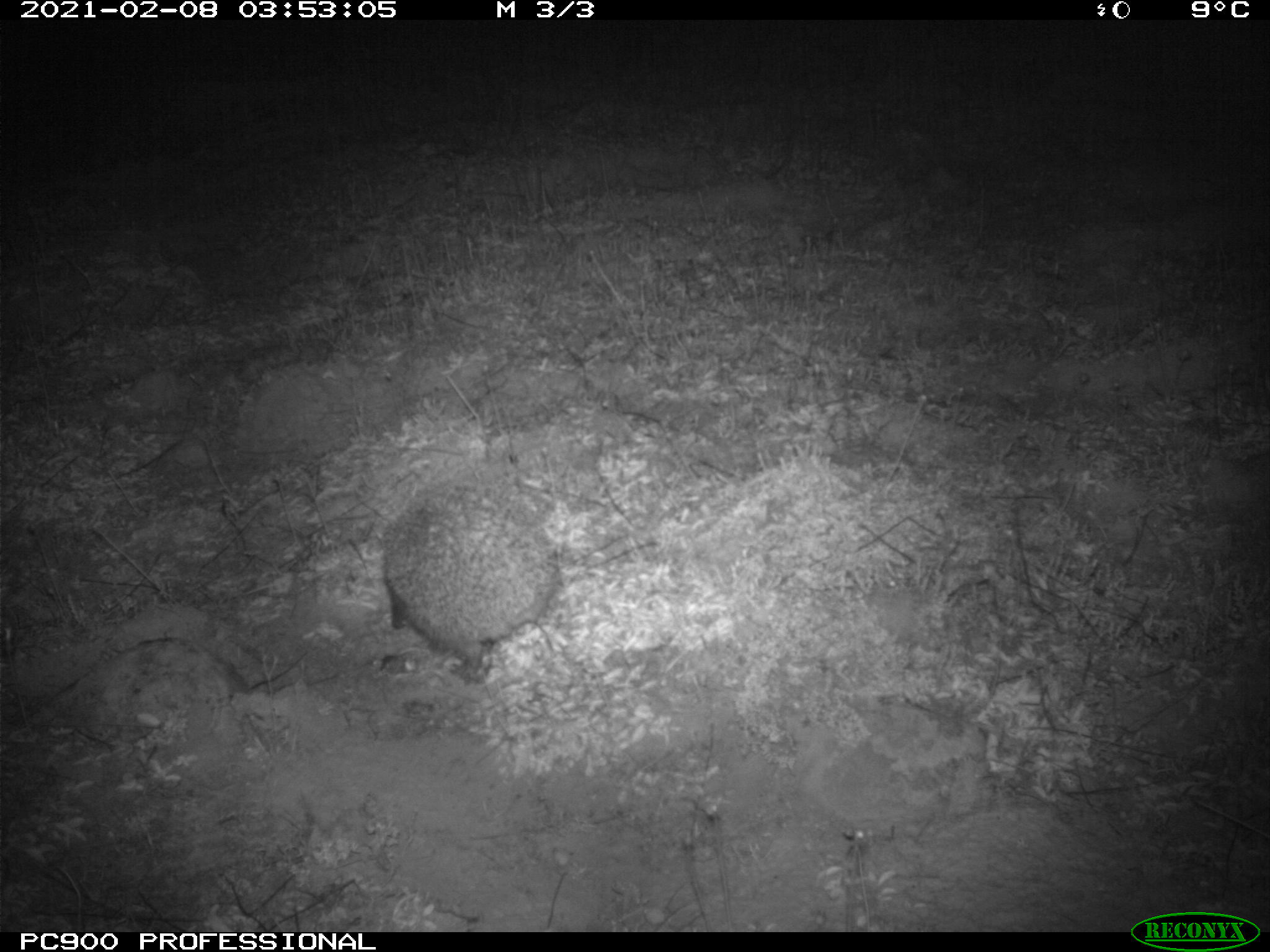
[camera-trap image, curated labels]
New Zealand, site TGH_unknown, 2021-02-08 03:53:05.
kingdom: Animalia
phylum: Chordata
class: Mammalia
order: Eulipotyphla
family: Erinaceidae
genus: Erinaceus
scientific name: Erinaceus europaeus europaeus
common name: european hedgehog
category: hedgehog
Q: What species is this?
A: Hedgehog (european hedgehog) (Erinaceus europaeus europaeus).